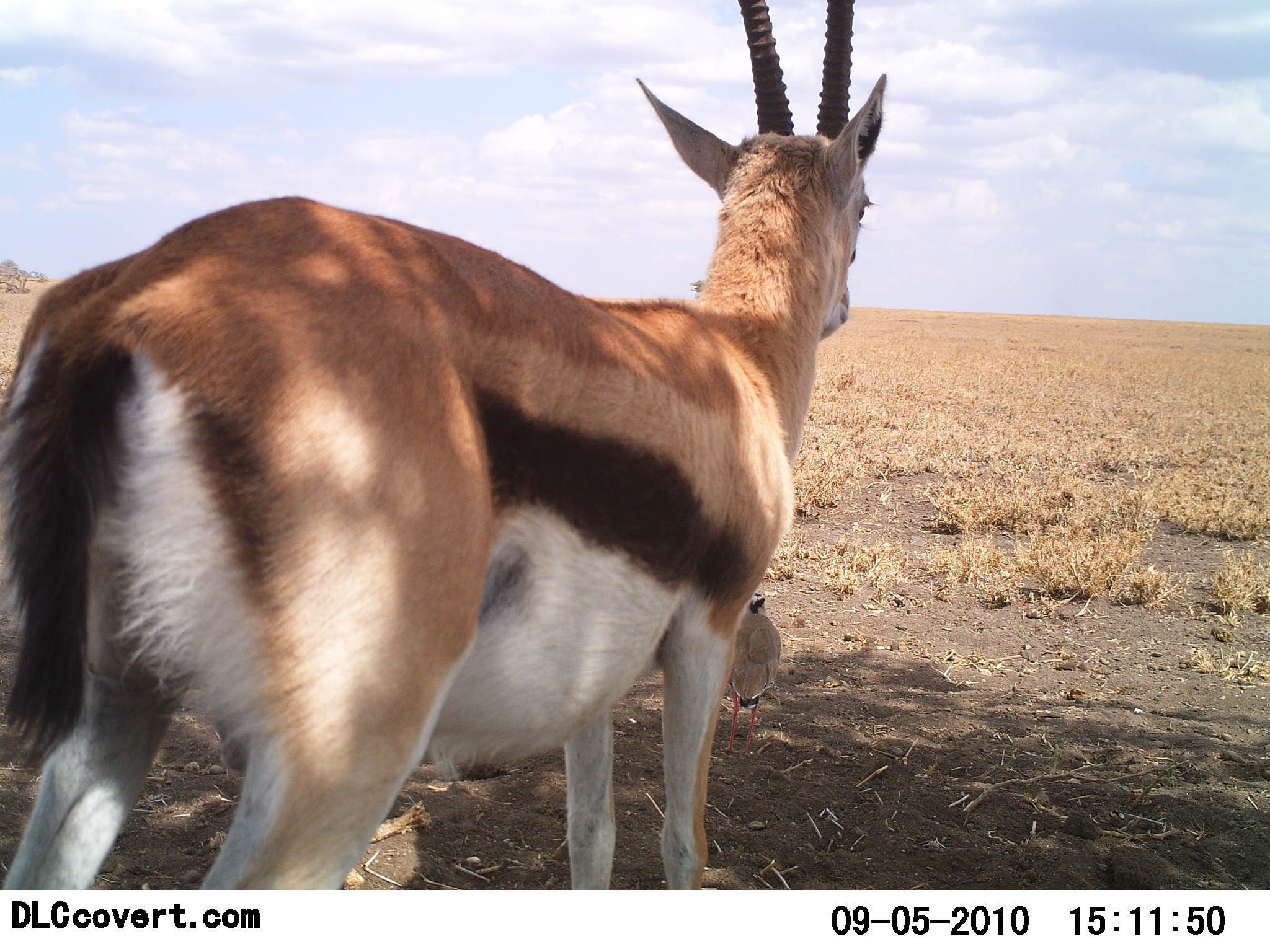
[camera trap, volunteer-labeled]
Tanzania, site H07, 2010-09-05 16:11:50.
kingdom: Animalia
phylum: Chordata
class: Mammalia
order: Artiodactyla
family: Bovidae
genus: Eudorcas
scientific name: Eudorcas thomsonii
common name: thomson's gazelle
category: gazellethomsons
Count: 1.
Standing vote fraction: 100%.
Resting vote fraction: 0%.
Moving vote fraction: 0%.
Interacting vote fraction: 0%.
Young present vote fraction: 0%.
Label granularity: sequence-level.